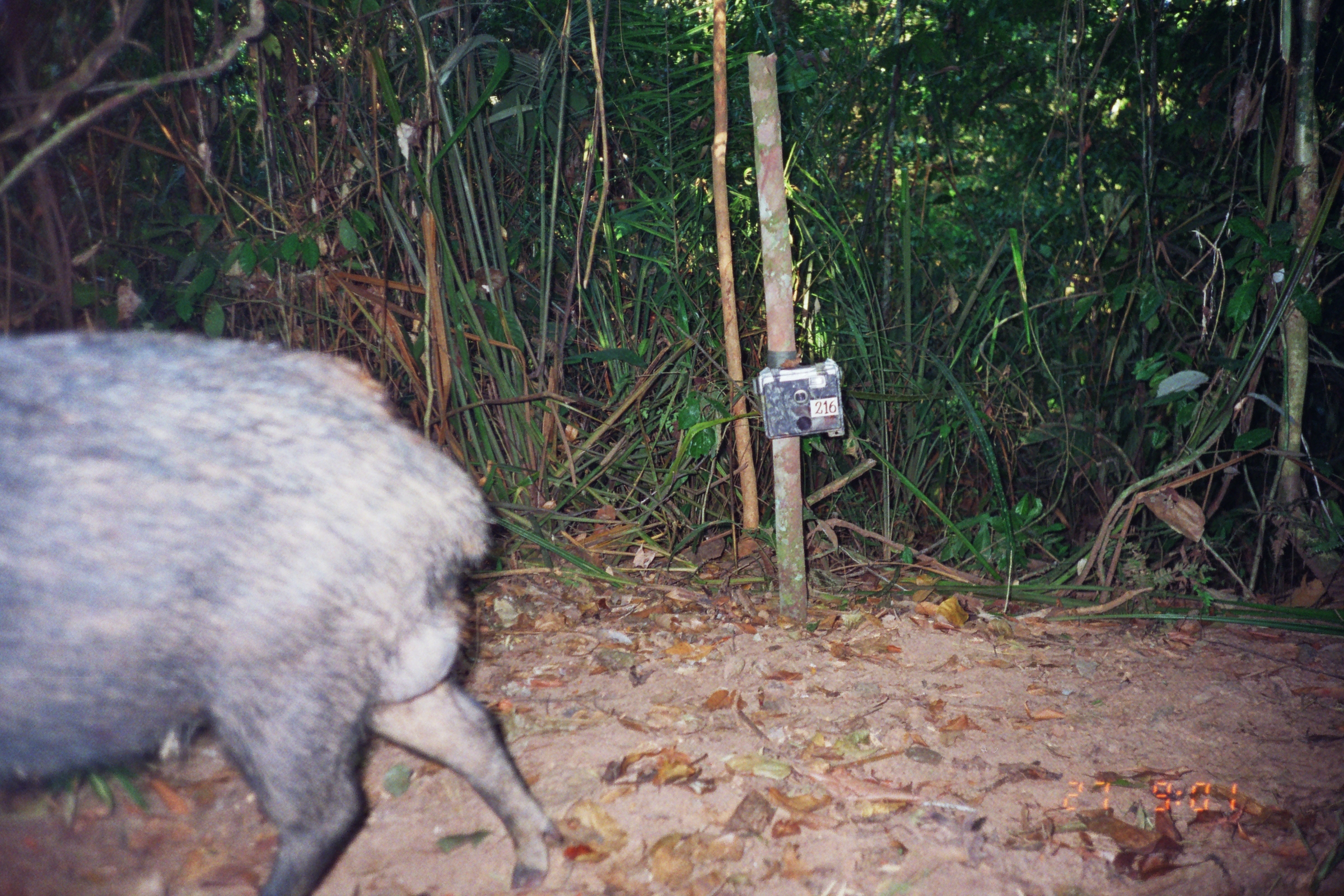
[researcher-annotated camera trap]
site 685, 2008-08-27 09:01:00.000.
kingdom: Animalia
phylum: Chordata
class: Mammalia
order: Artiodactyla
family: Tayassuidae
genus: Tayassu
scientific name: Tayassu pecari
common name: white-lipped peccary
Tayassu pecari (white-lipped peccary).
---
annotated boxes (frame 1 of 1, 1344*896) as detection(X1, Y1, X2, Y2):
tayassu pecari: detection(0, 322, 551, 896)